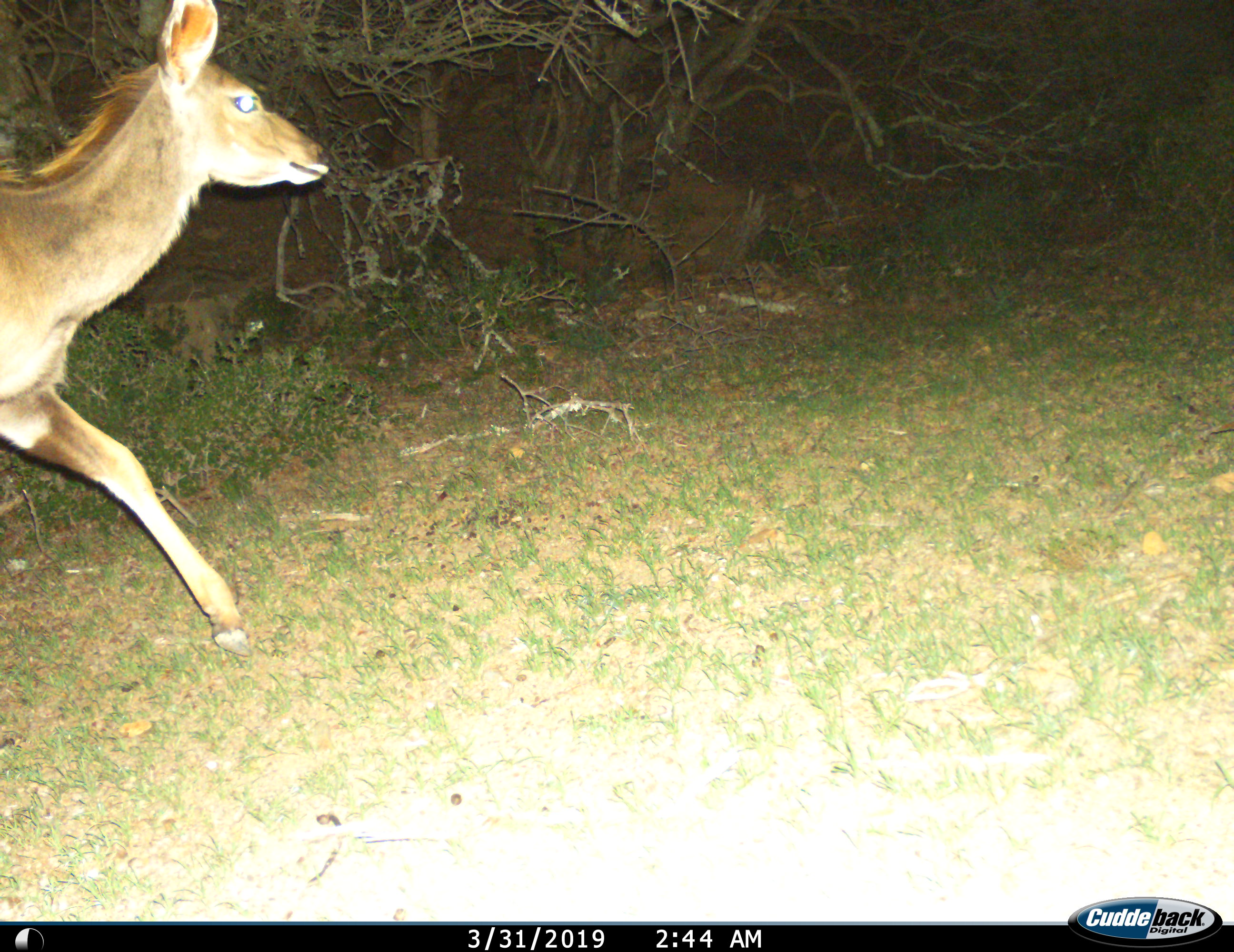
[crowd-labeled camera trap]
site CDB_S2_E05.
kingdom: Animalia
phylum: Chordata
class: Mammalia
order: Artiodactyla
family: Bovidae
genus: Tragelaphus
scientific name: Tragelaphus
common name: kudu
Kudu (Tragelaphus), count 1. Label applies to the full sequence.